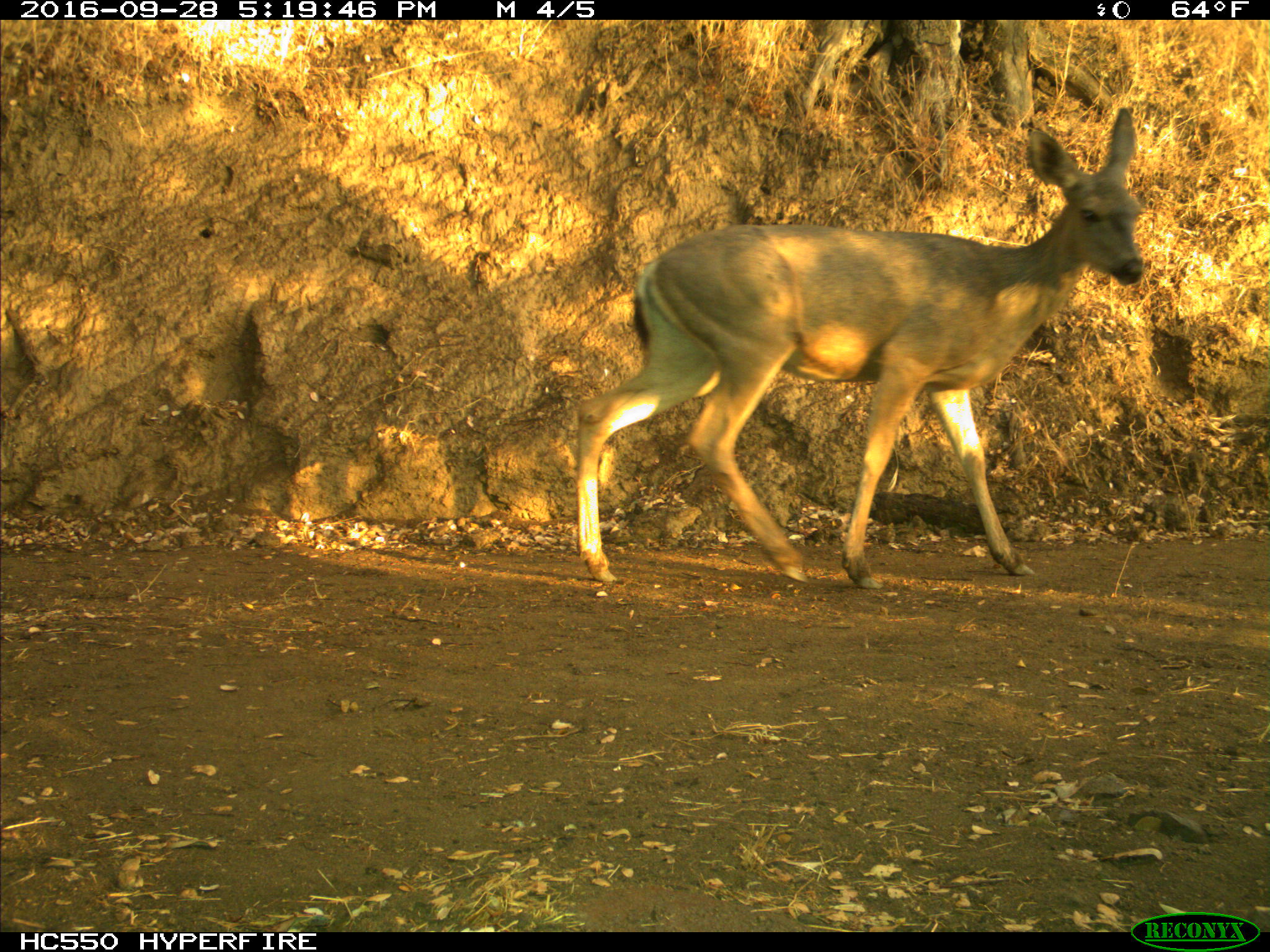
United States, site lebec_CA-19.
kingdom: Animalia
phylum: Chordata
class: Mammalia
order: Artiodactyla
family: Cervidae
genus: Odocoileus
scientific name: Odocoileus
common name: deer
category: unidentified deer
Unidentified deer (deer) (Odocoileus).